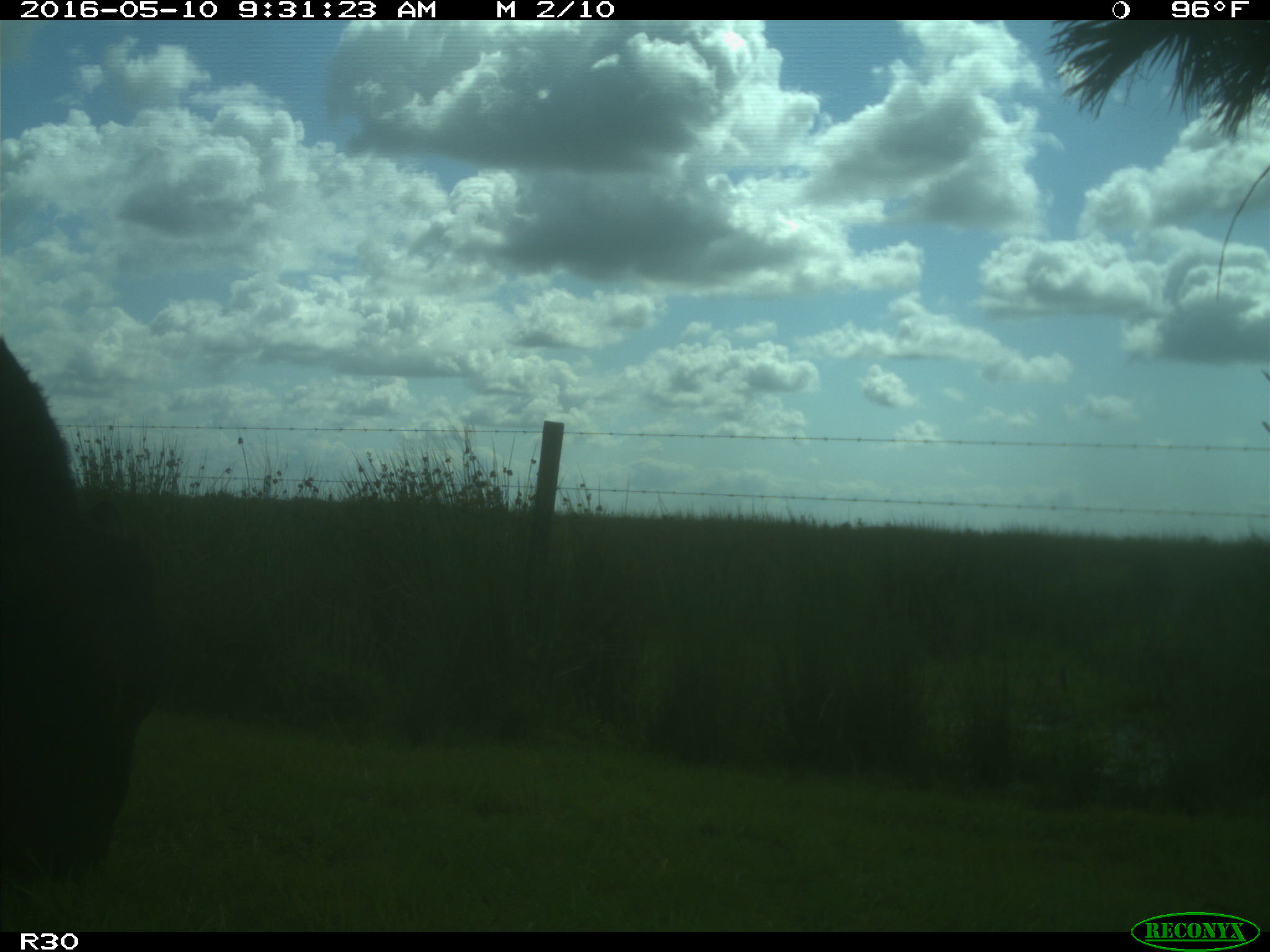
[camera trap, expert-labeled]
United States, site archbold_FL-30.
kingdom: Animalia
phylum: Chordata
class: Mammalia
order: Artiodactyla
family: Bovidae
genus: Bos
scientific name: Bos taurus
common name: domestic cow